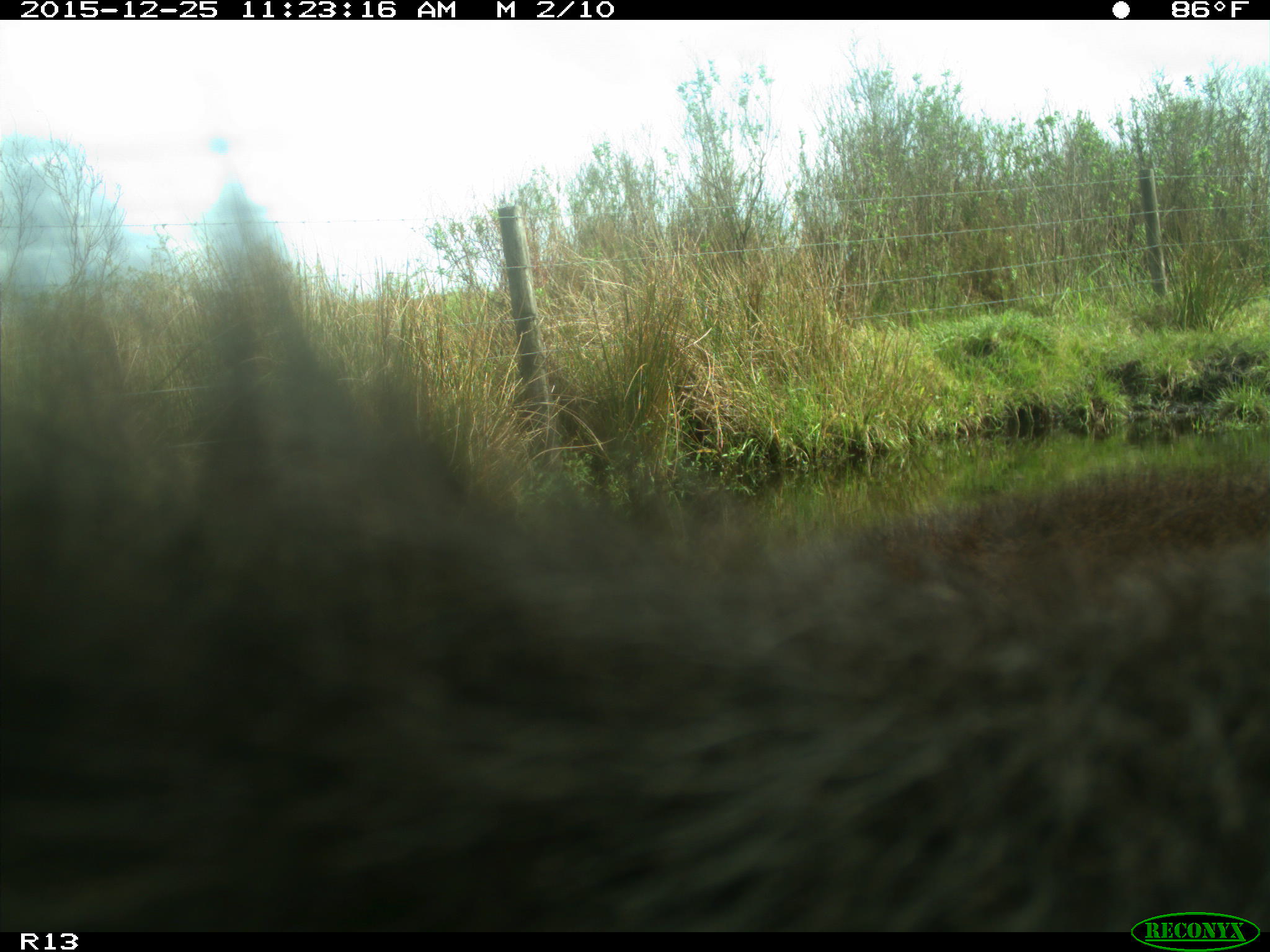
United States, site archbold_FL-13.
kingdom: Animalia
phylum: Chordata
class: Mammalia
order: Artiodactyla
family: Bovidae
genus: Bos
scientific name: Bos taurus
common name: domestic cow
Bos taurus (domestic cow).